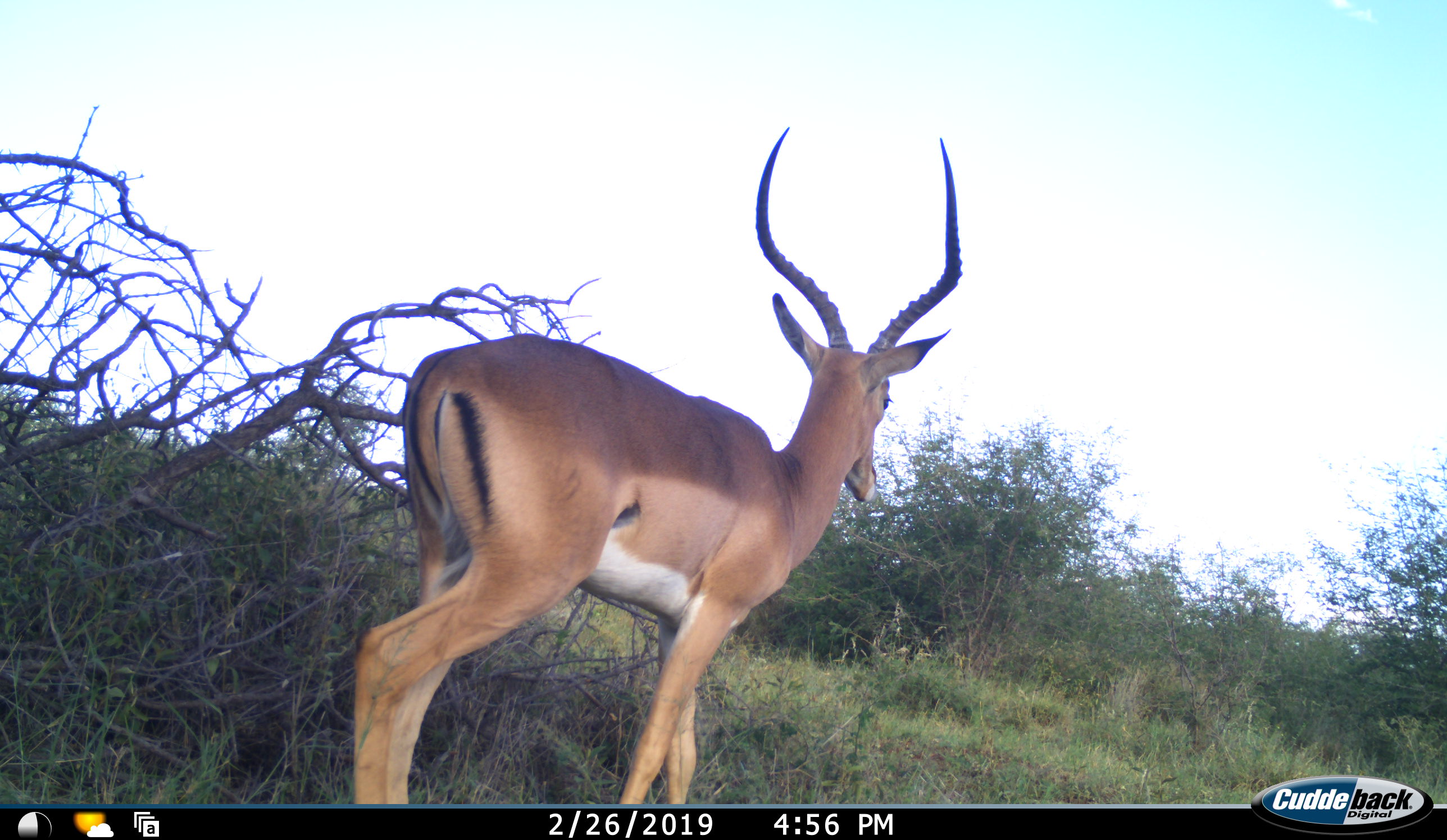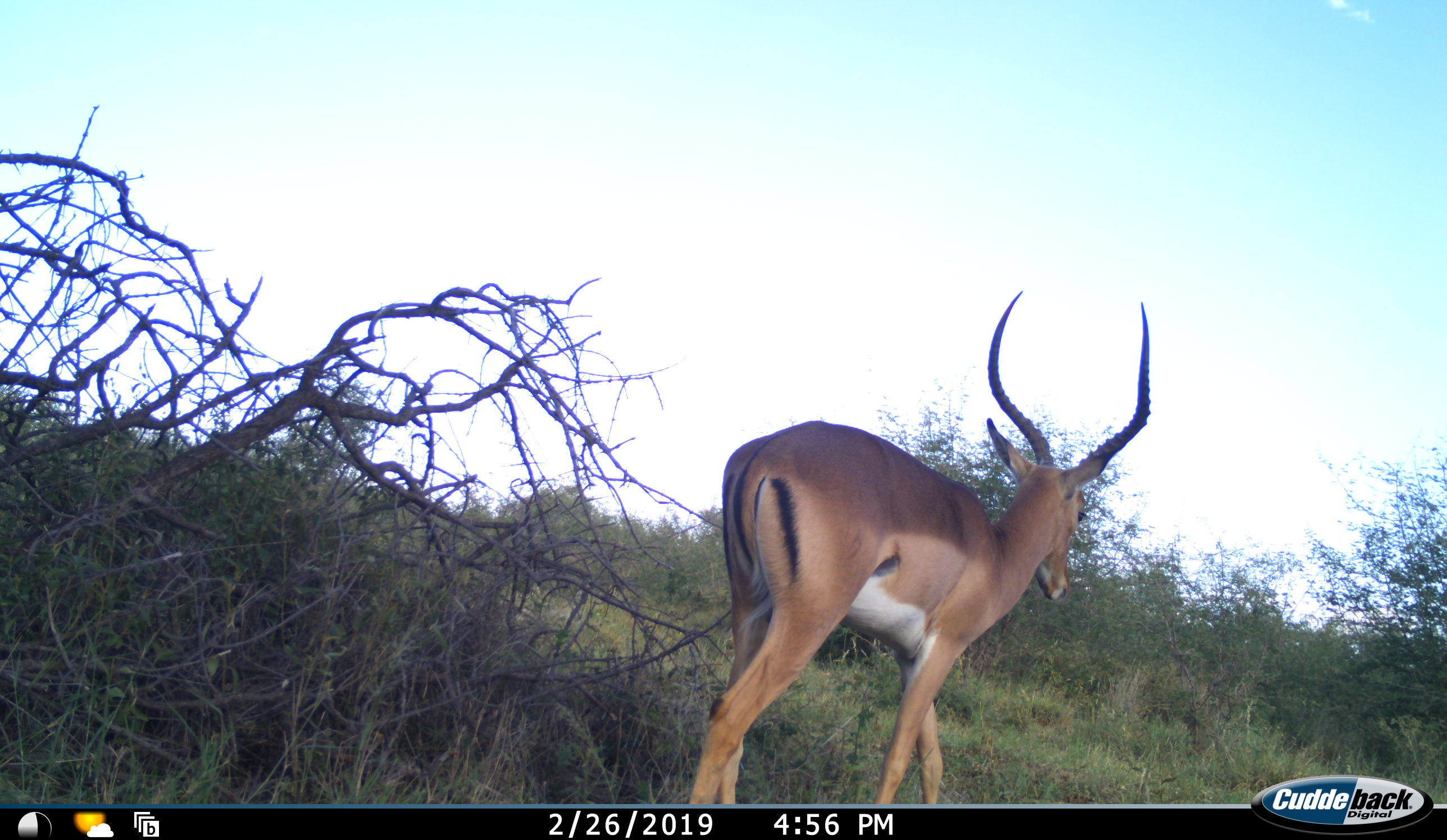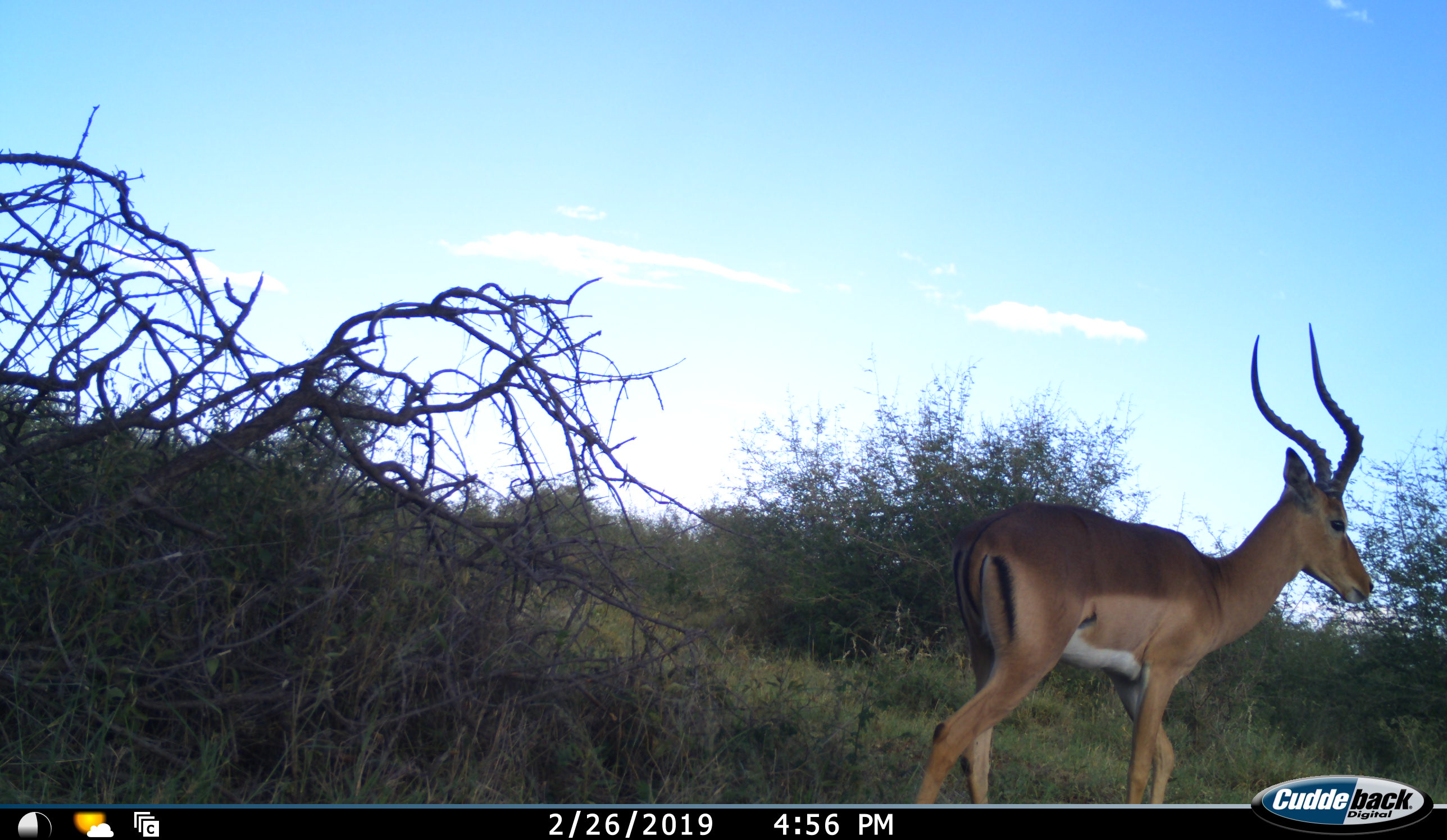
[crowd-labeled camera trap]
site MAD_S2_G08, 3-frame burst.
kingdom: Animalia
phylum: Chordata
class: Mammalia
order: Artiodactyla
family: Bovidae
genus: Aepyceros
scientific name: Aepyceros melampus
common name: impala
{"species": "impala (Aepyceros melampus)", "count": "1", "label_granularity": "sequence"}